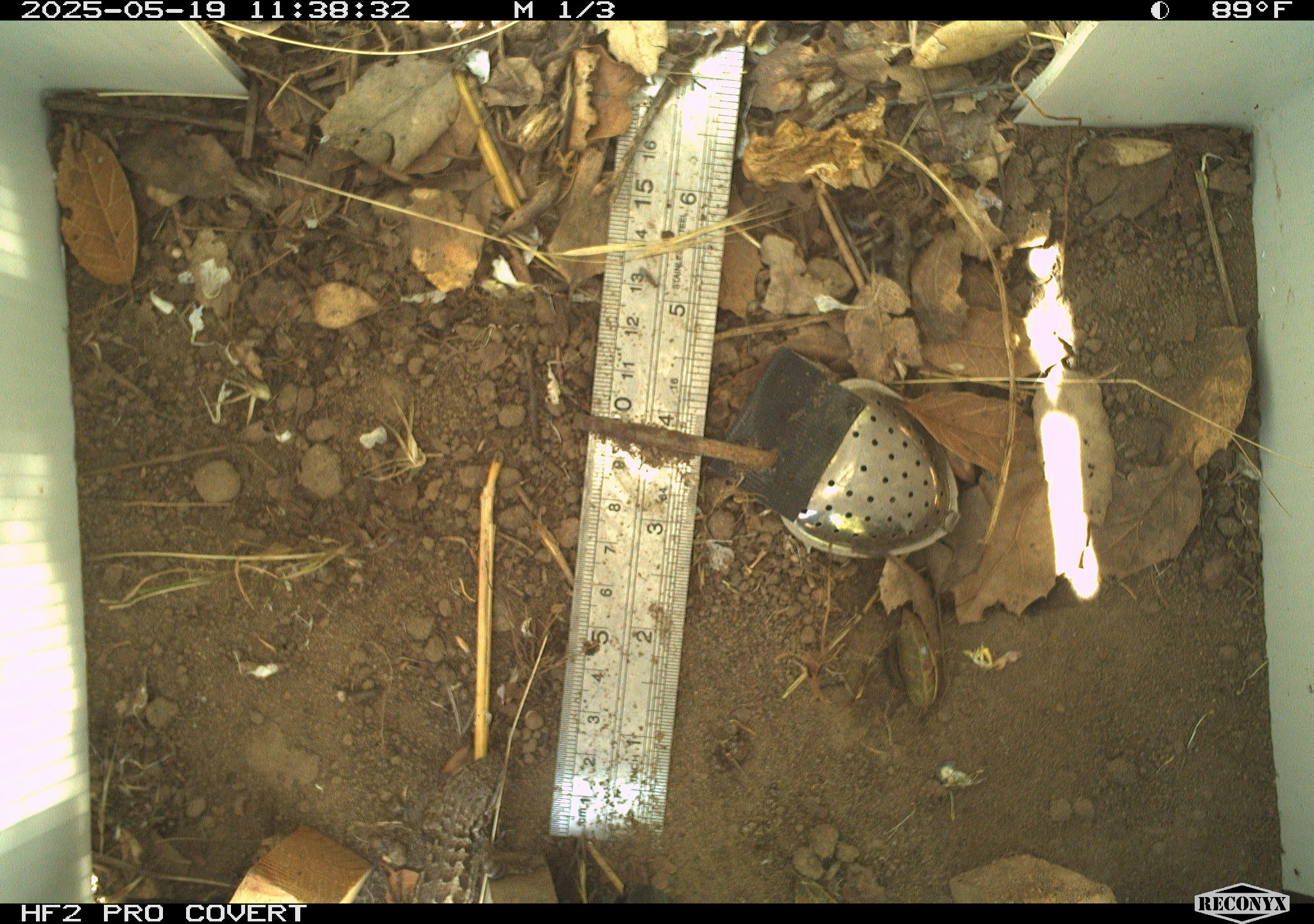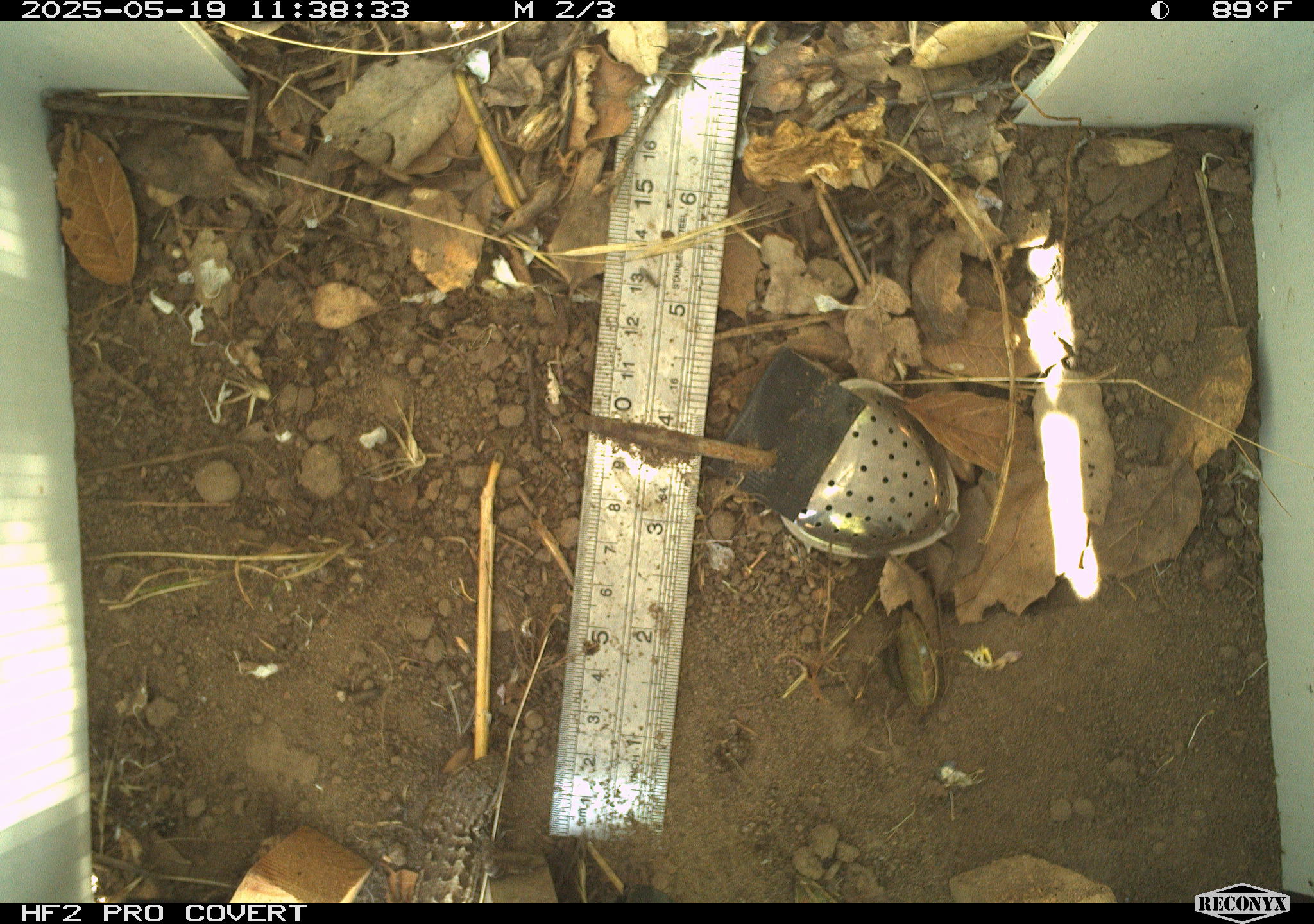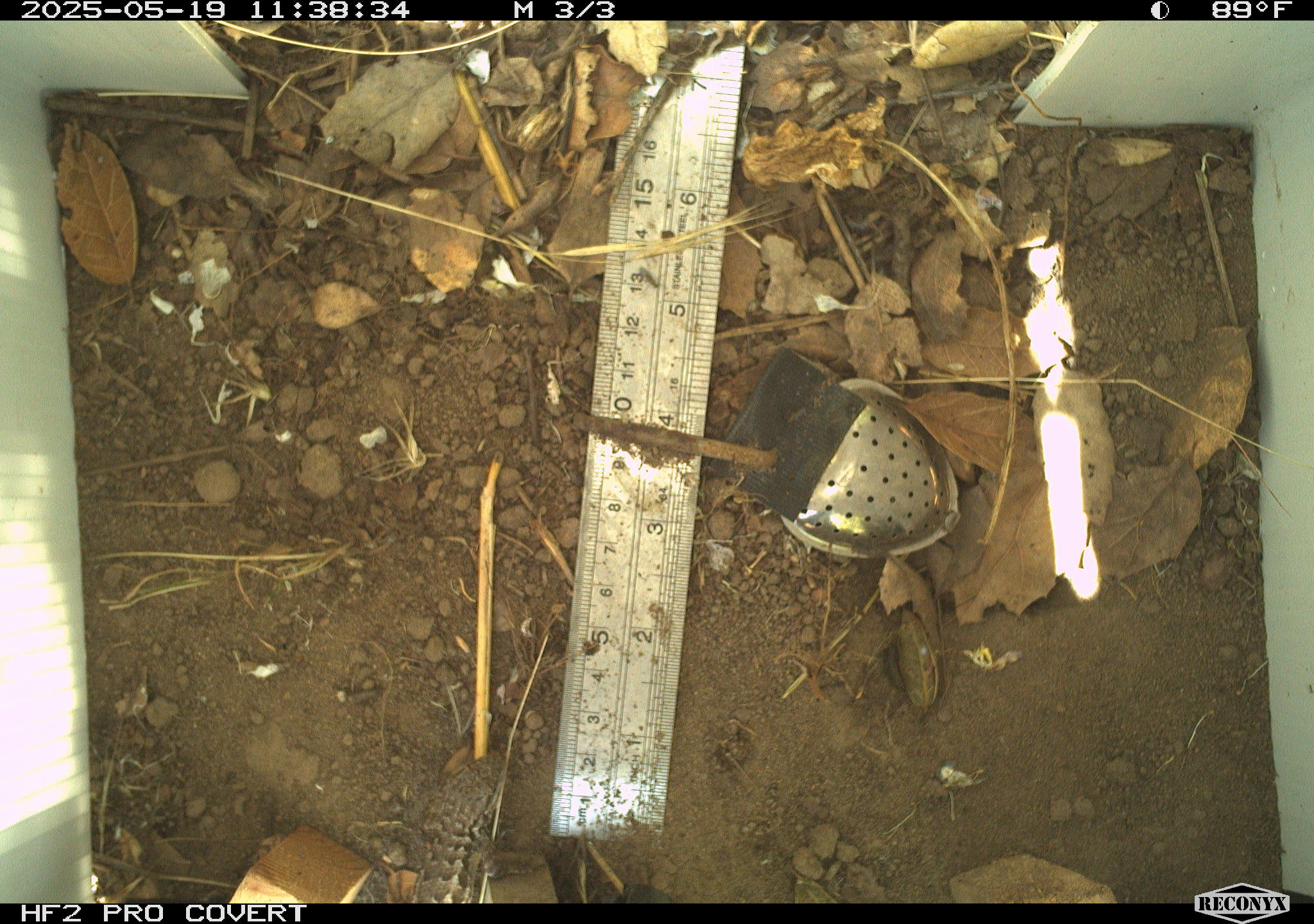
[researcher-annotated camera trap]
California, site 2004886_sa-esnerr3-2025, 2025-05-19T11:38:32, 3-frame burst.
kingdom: Animalia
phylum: Chordata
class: Reptilia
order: Squamata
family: Phrynosomatidae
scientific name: Phrynosomatidae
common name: north american spiny lizards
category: sceloporus/uta species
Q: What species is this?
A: Sceloporus/uta species (north american spiny lizards) (Phrynosomatidae).